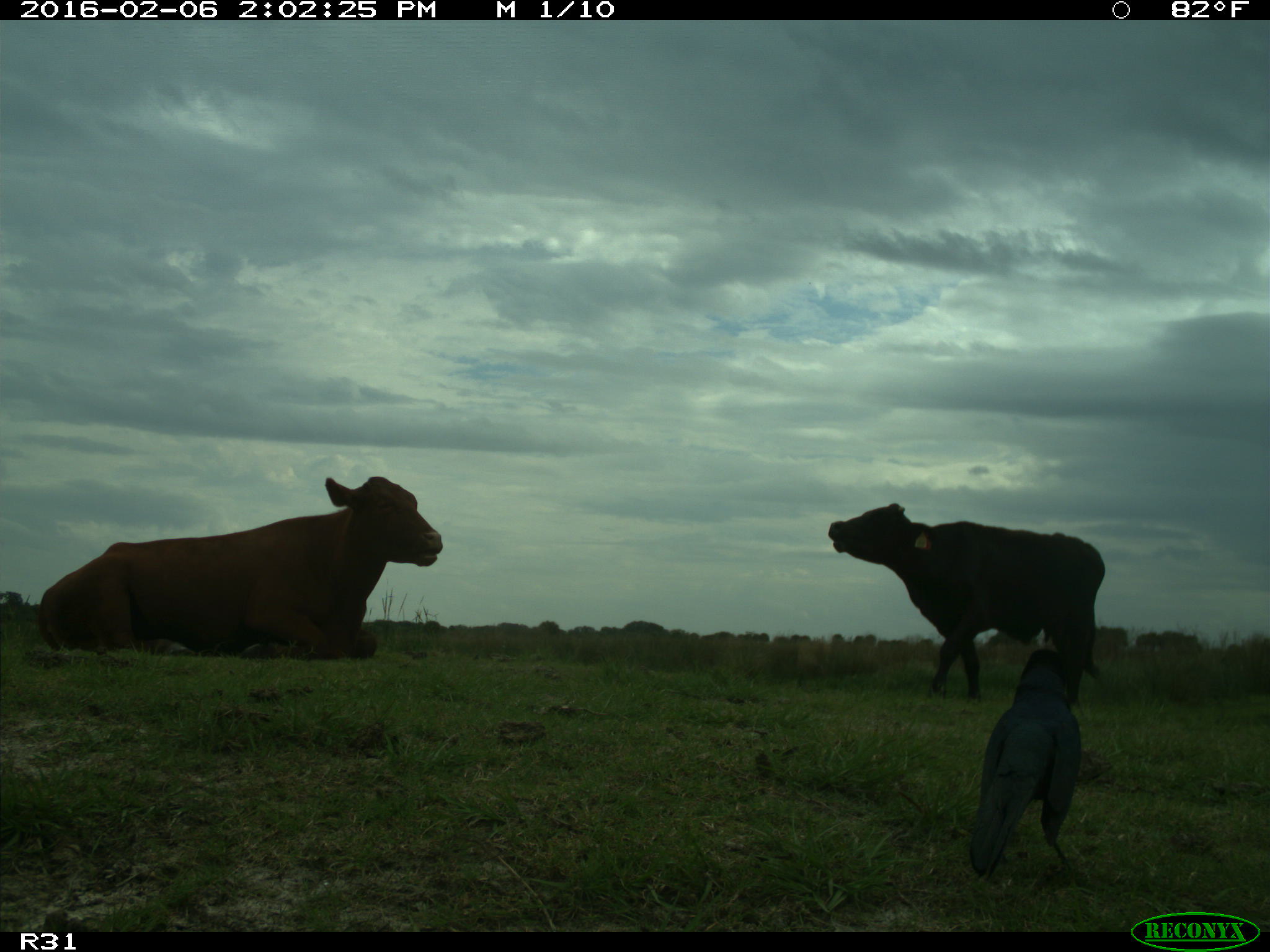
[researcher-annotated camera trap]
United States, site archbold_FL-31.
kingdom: Animalia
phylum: Chordata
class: Mammalia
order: Artiodactyla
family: Bovidae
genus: Bos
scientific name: Bos taurus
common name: domestic cow